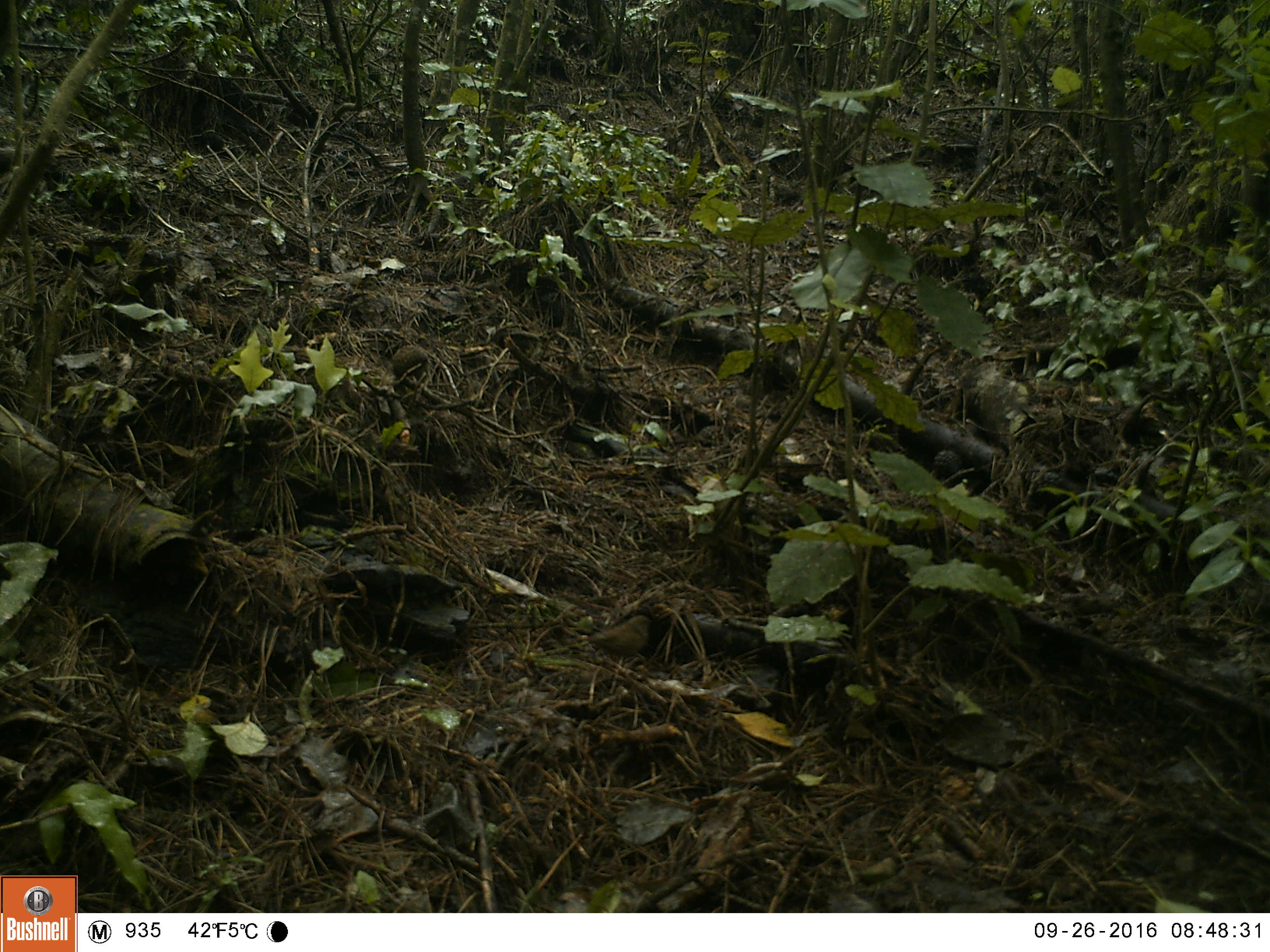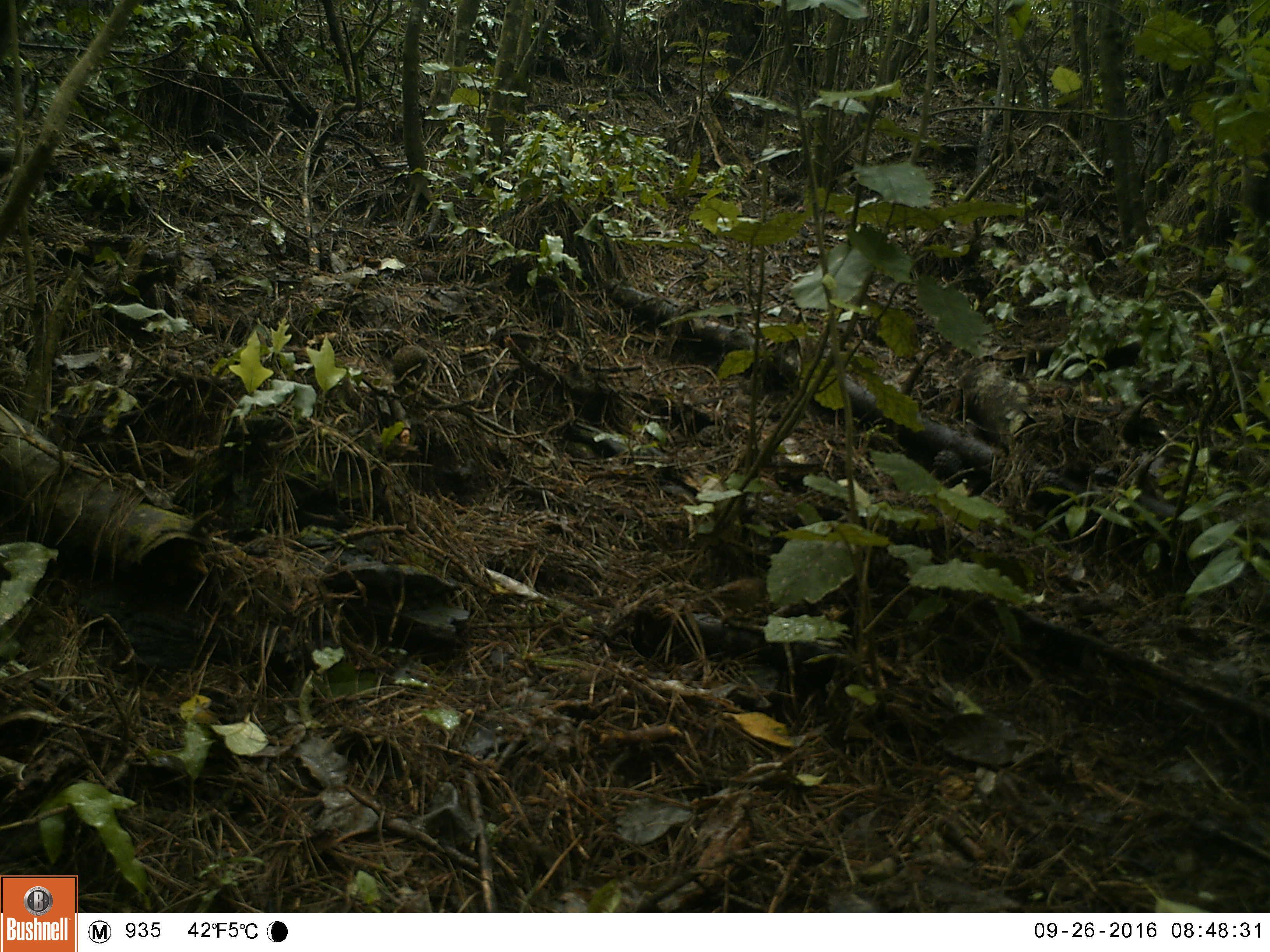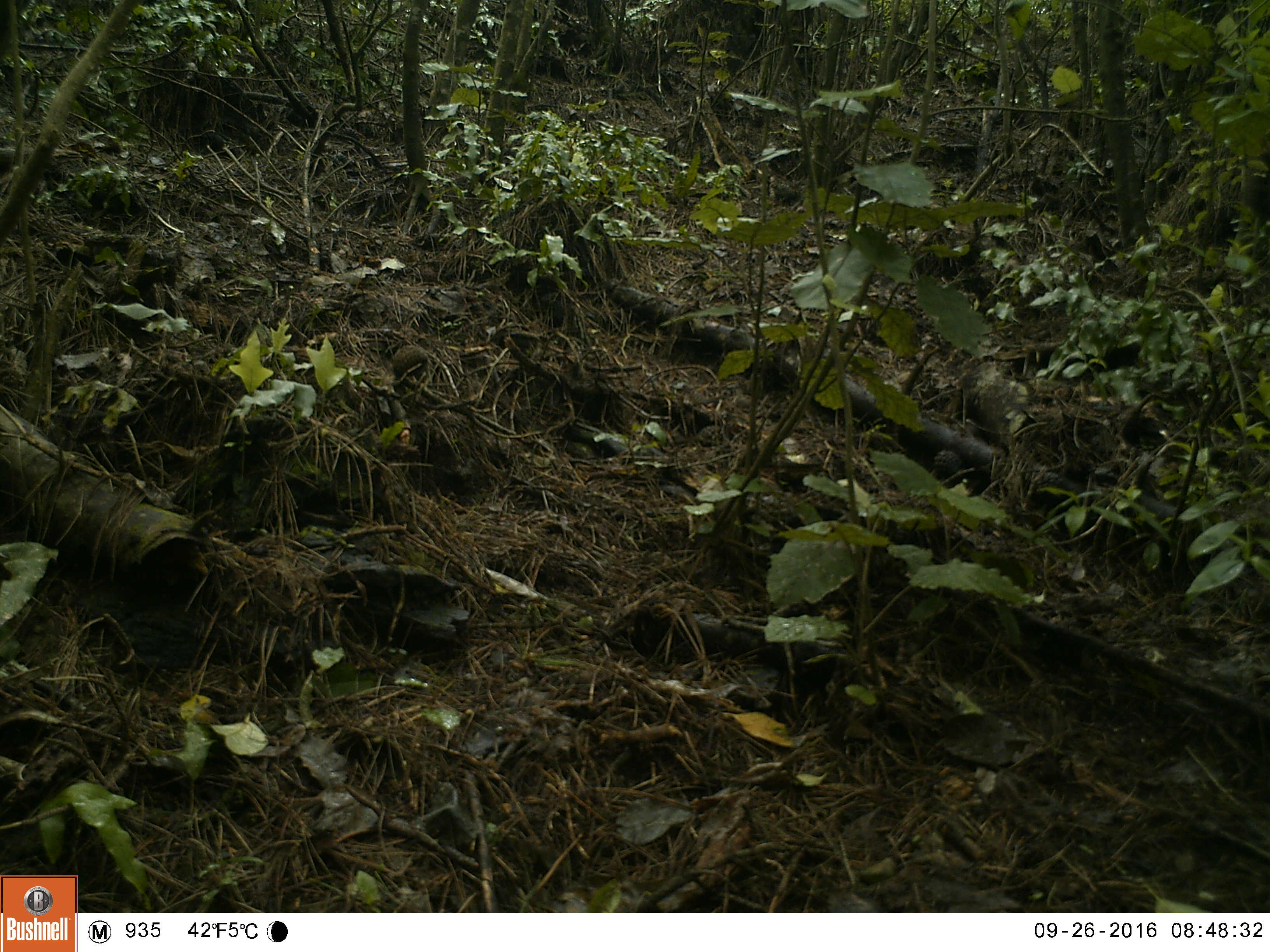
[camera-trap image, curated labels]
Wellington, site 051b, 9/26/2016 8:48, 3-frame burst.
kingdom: Animalia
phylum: Chordata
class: Aves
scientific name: Aves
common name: bird